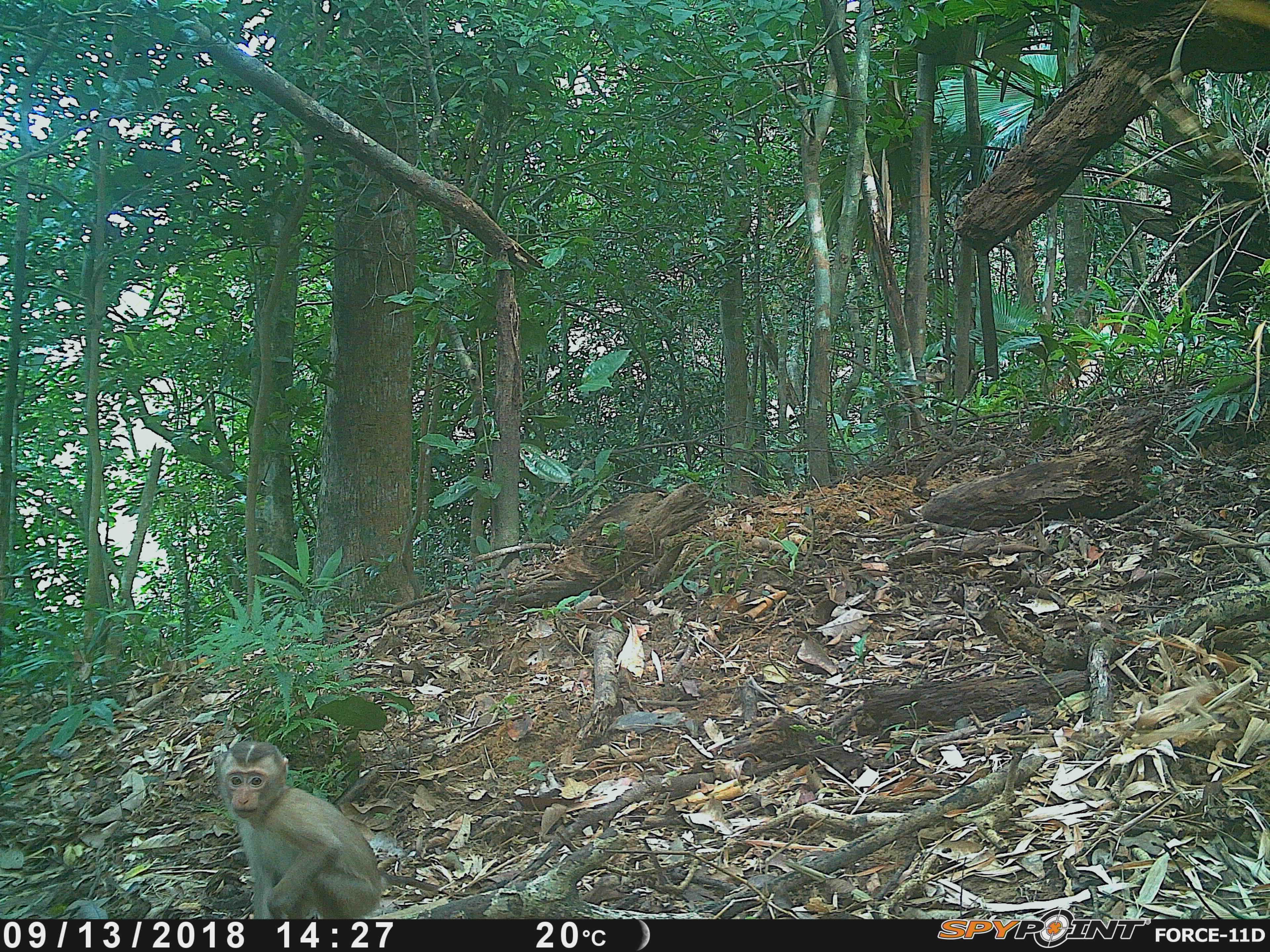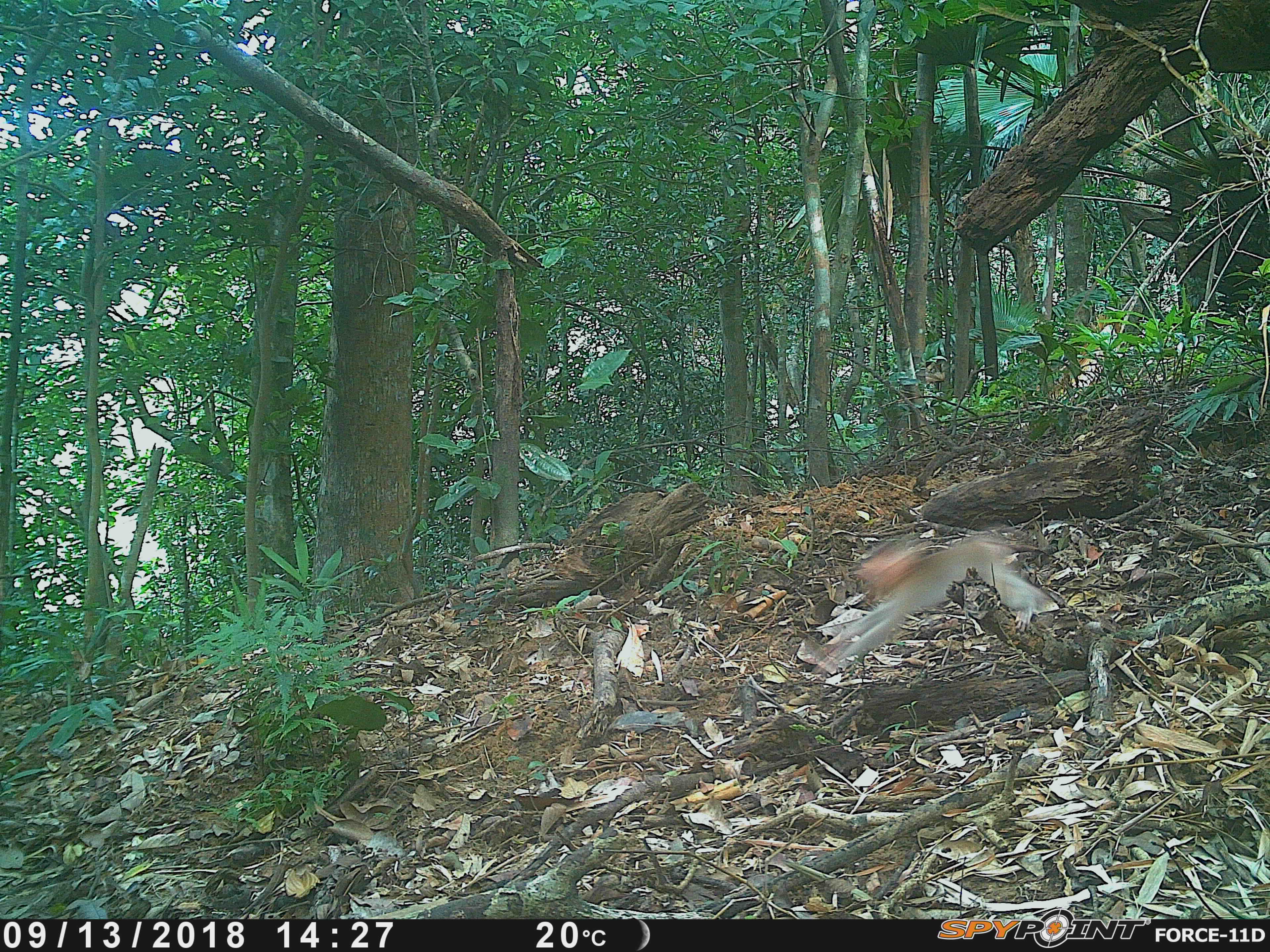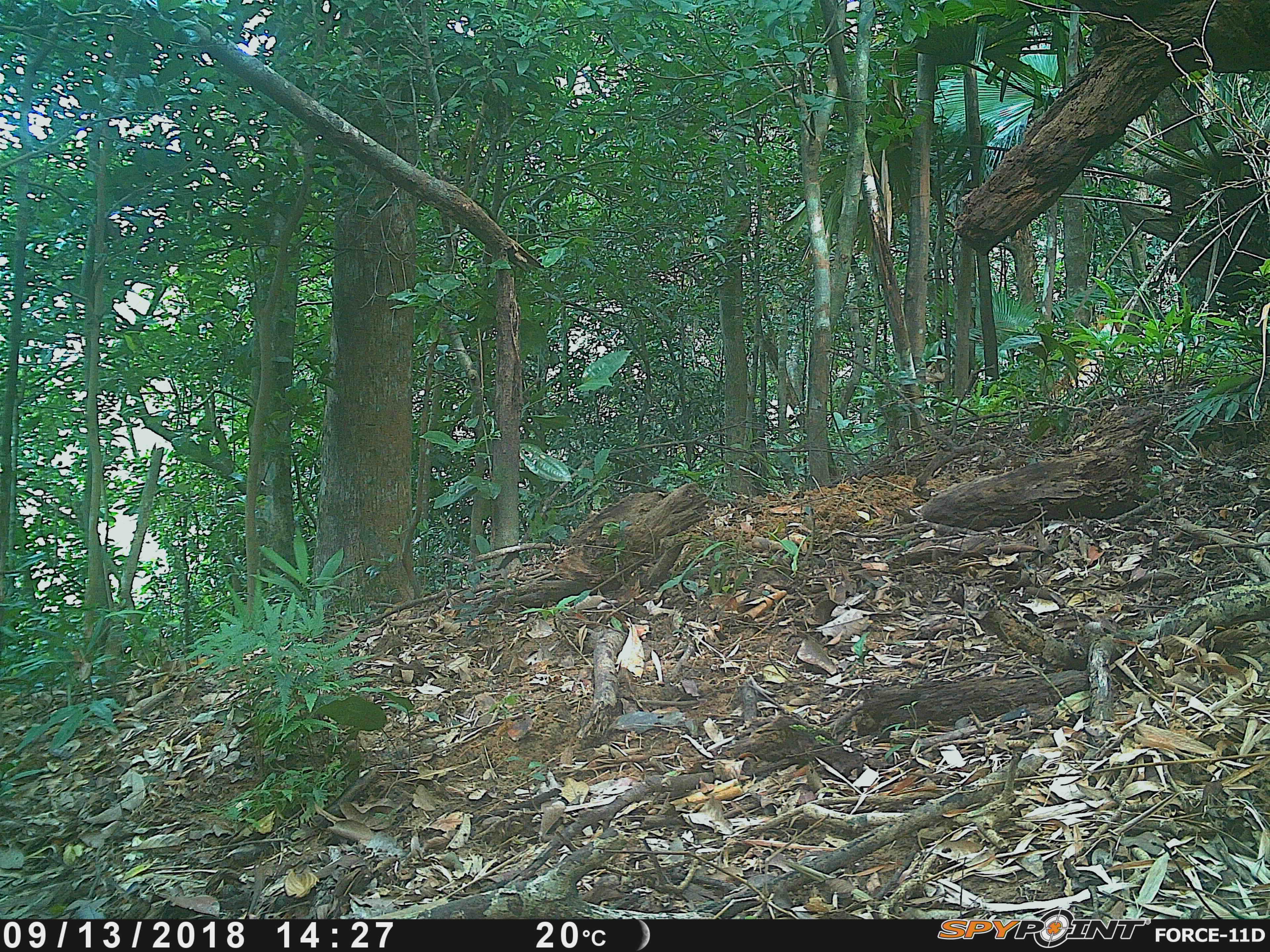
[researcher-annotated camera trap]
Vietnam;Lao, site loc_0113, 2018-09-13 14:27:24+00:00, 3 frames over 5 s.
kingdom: Animalia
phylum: Chordata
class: Mammalia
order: Primates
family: Cercopithecidae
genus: Macaca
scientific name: Macaca nemestrina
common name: pig-tailed macaque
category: pig tailed macaque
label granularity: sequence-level